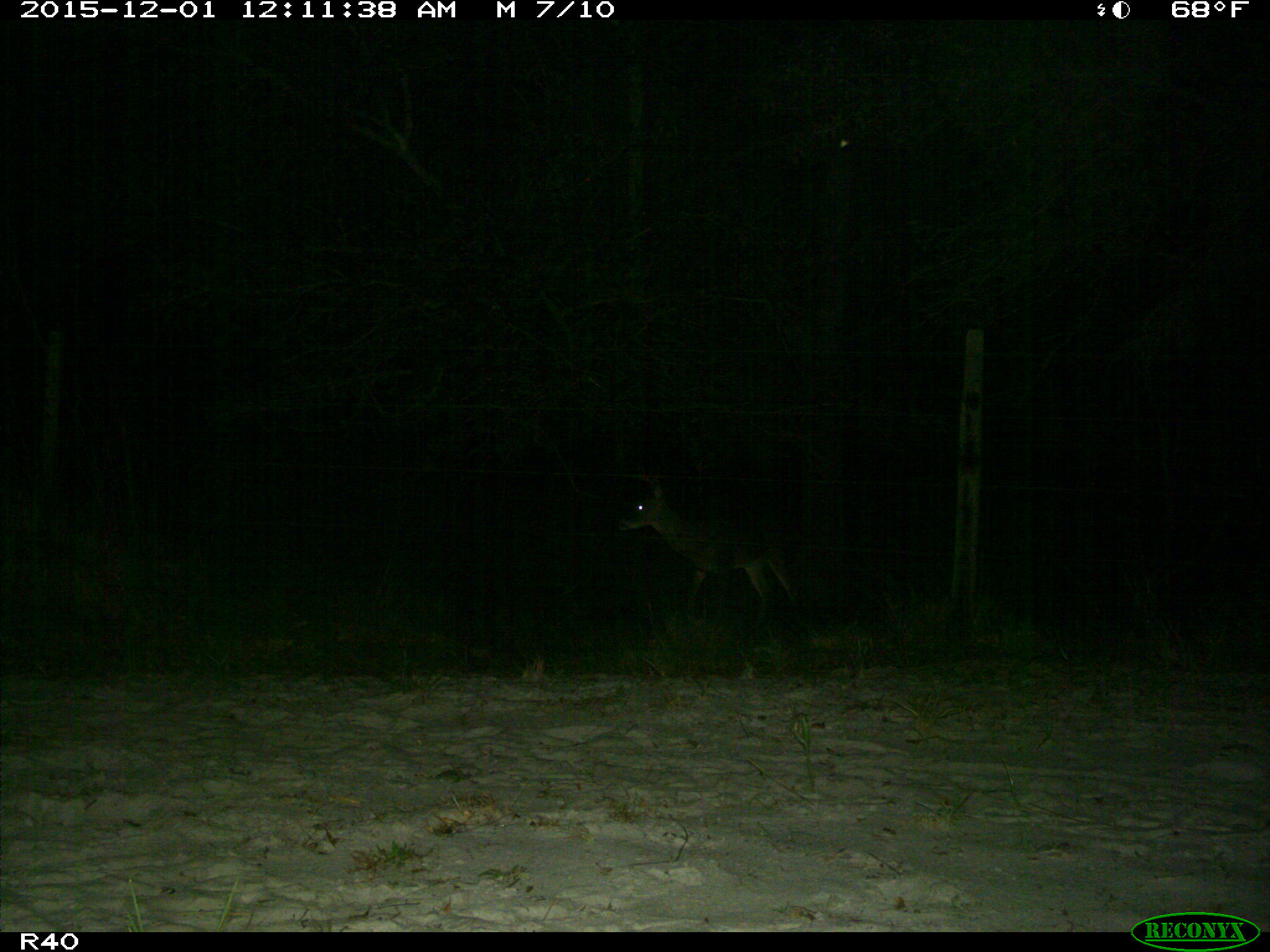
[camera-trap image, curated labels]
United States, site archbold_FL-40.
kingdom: Animalia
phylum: Chordata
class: Mammalia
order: Artiodactyla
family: Cervidae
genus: Odocoileus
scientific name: Odocoileus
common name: deer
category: unidentified deer